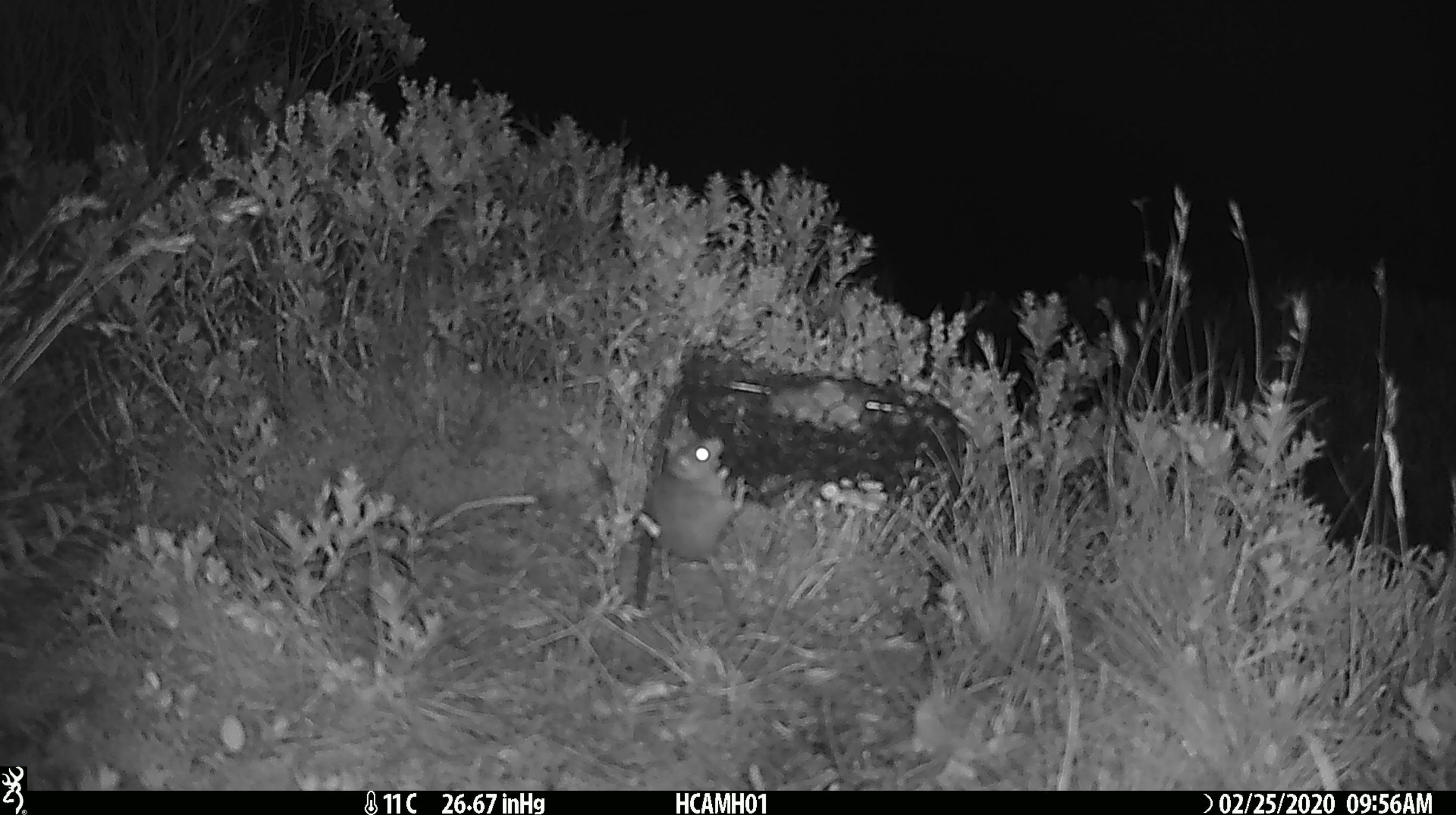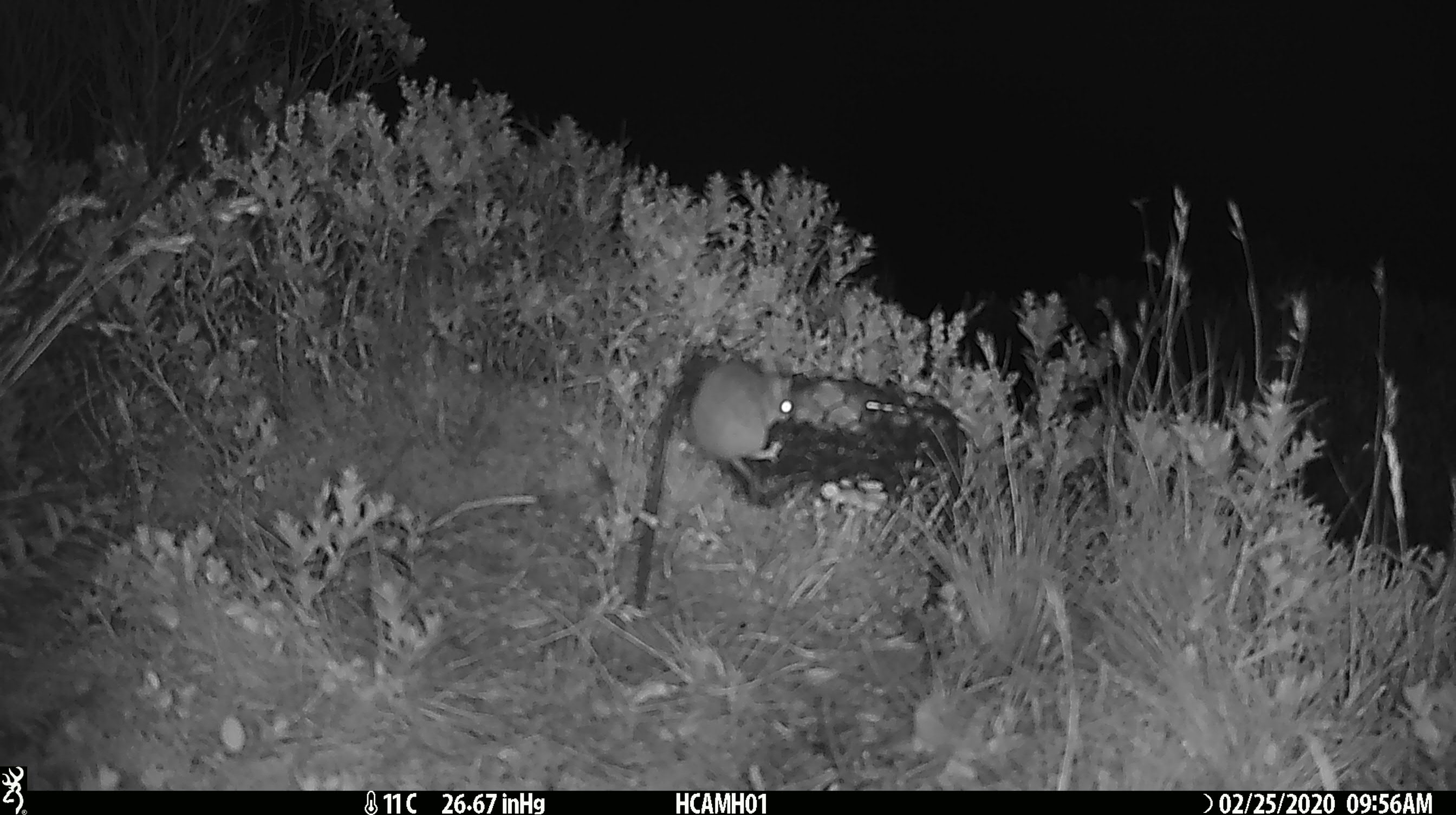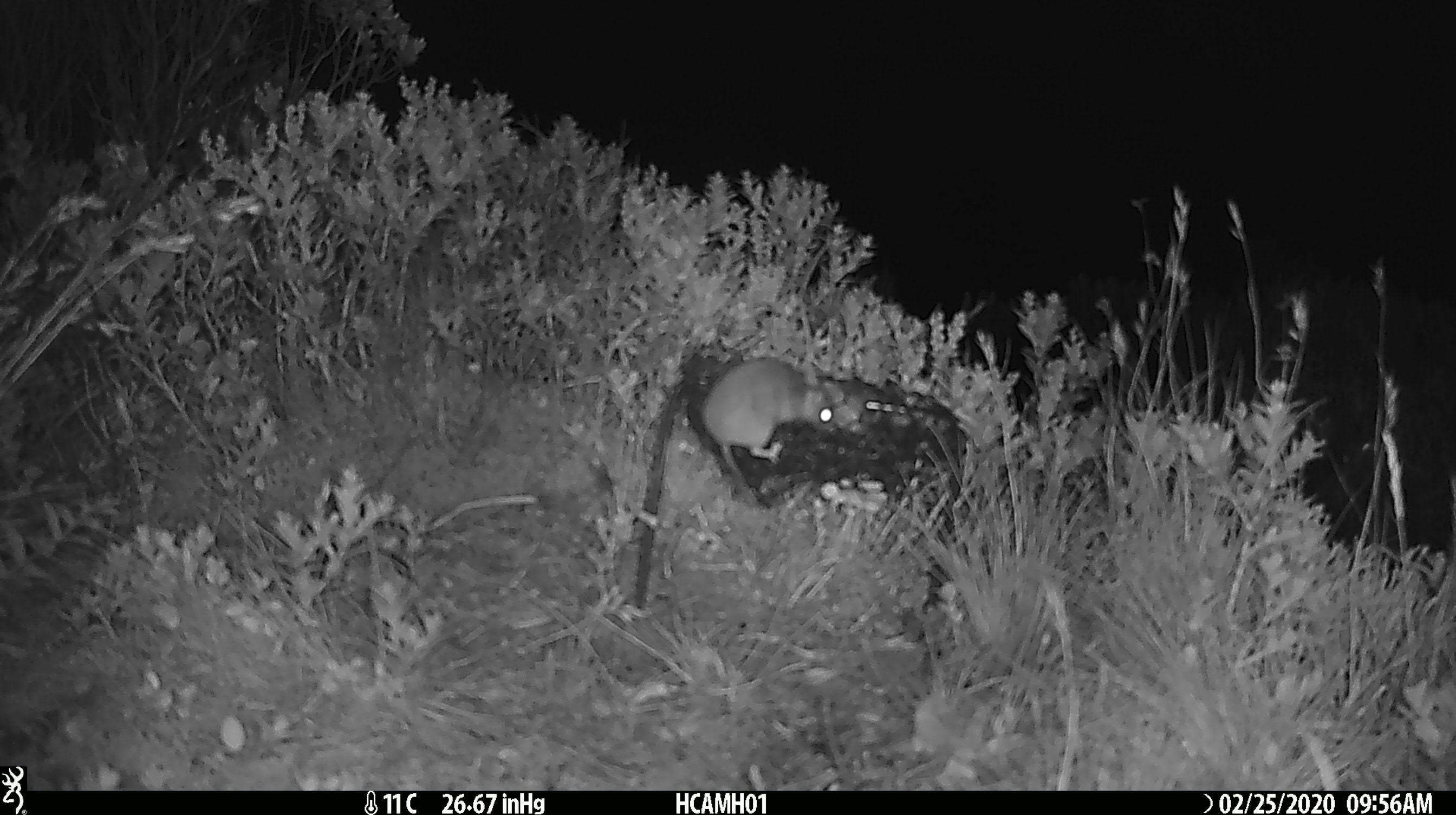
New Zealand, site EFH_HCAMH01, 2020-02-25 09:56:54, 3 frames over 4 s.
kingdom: Animalia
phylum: Chordata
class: Mammalia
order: Rodentia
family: Muridae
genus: Mus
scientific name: Mus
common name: mouse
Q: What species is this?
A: Mouse (Mus).